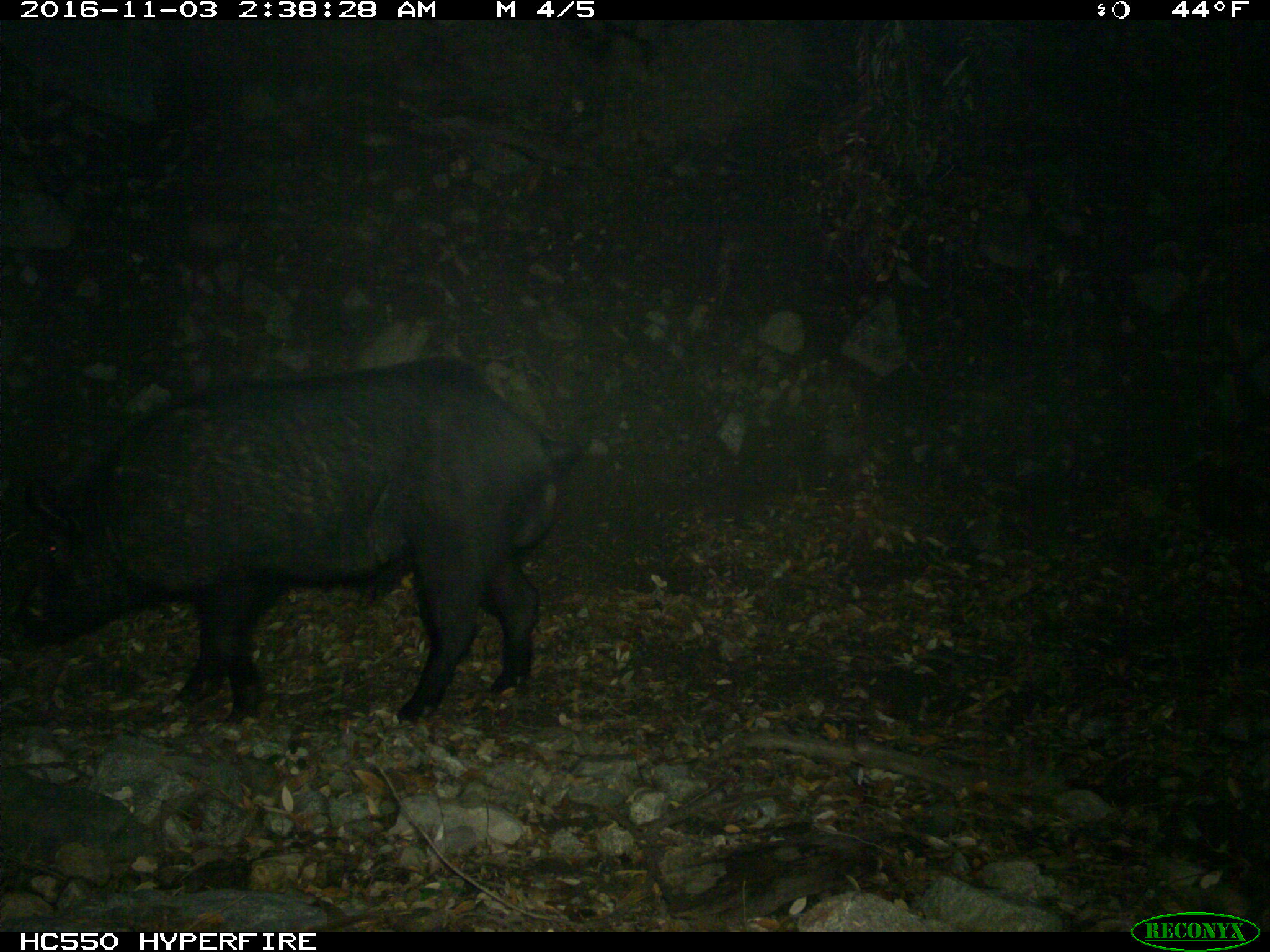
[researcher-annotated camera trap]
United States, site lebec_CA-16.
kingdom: Animalia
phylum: Chordata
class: Mammalia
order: Artiodactyla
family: Suidae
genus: Sus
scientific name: Sus scrofa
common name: wild boar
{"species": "Sus scrofa (wild boar)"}